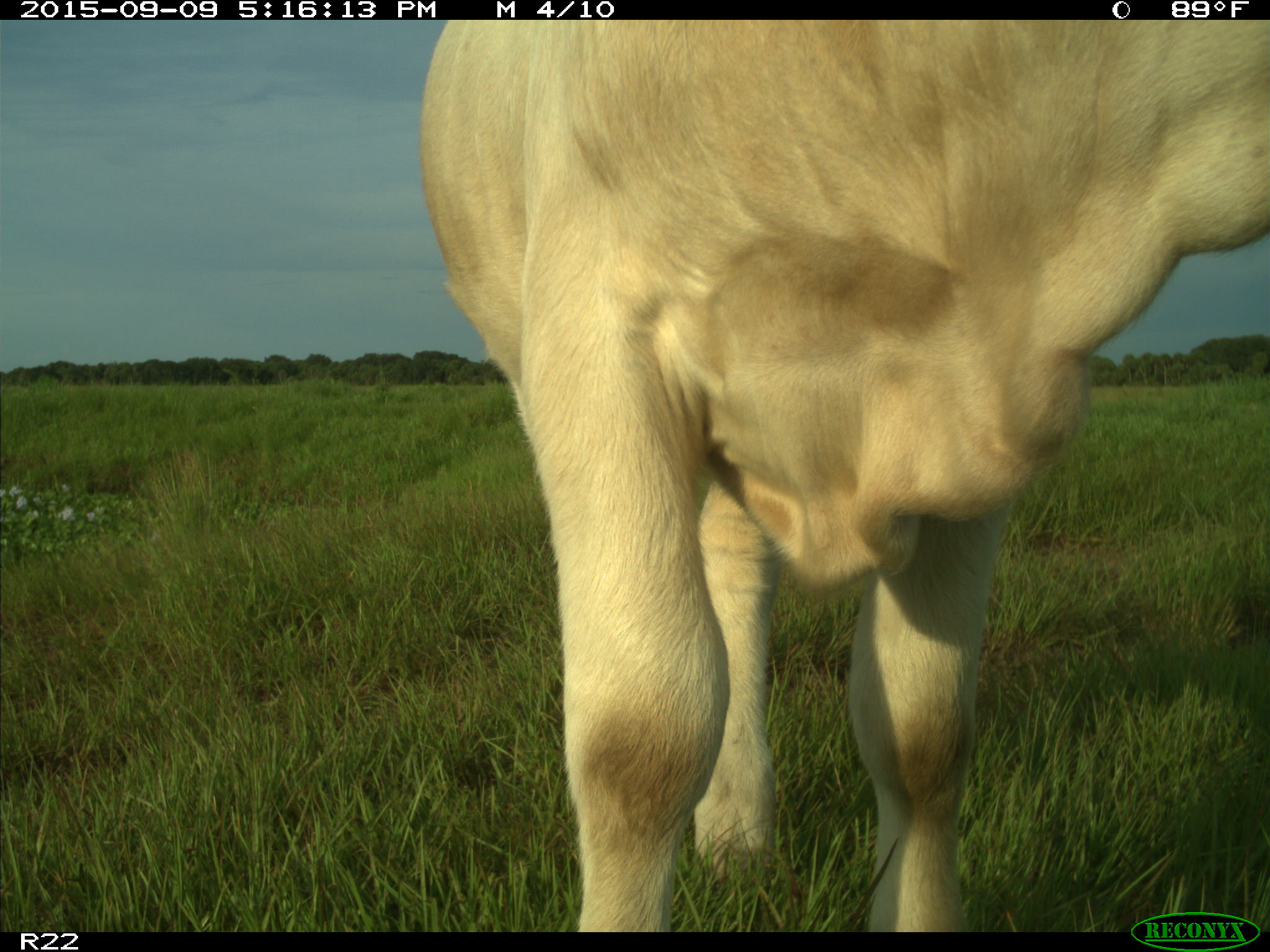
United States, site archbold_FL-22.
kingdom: Animalia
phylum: Chordata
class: Mammalia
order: Artiodactyla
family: Bovidae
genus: Bos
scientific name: Bos taurus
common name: domestic cow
Bos taurus (domestic cow).